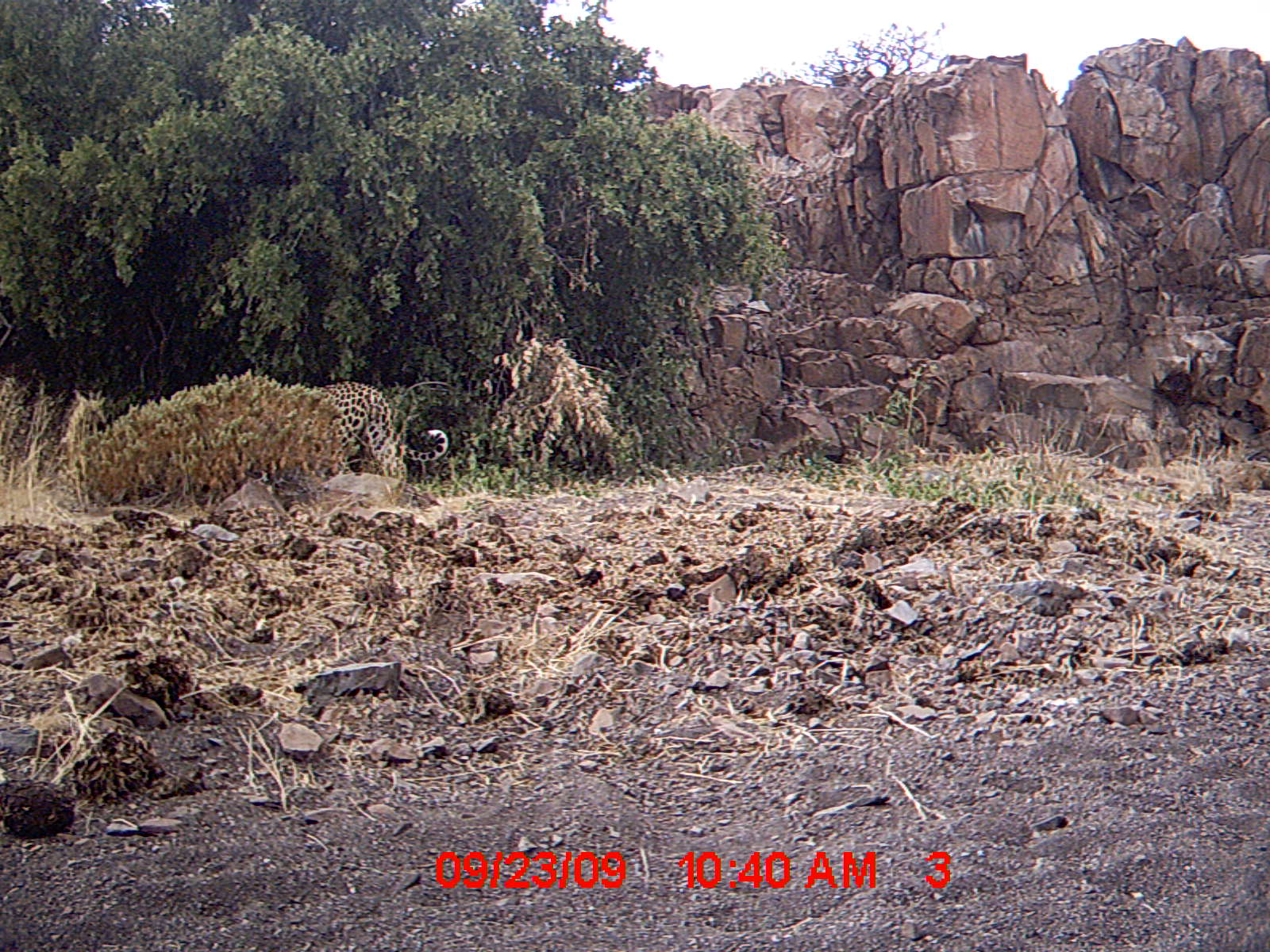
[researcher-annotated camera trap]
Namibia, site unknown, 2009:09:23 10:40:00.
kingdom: Animalia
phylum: Chordata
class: Mammalia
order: Carnivora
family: Felidae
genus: Panthera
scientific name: Panthera pardus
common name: leopard